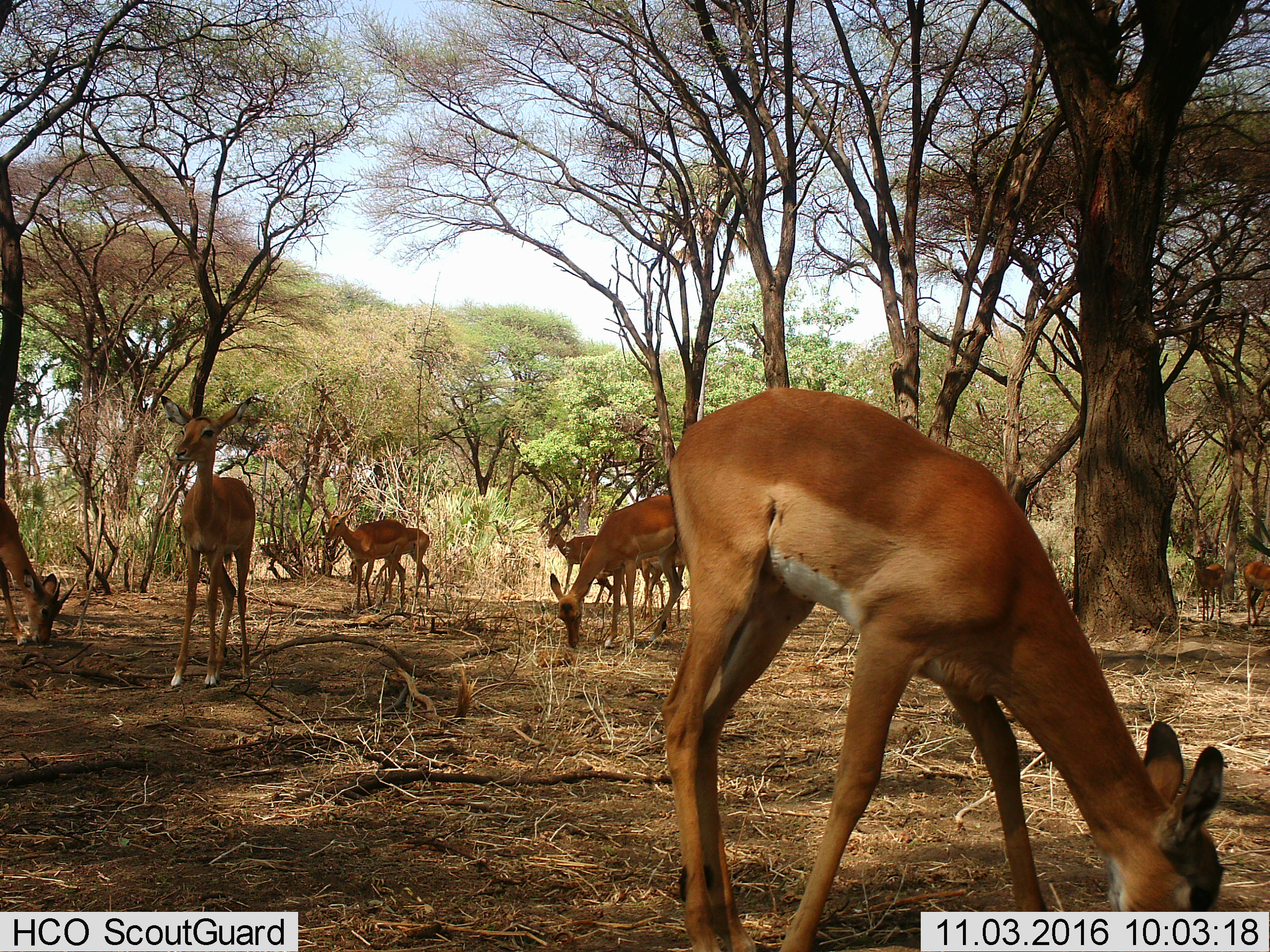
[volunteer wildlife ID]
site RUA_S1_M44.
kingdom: Animalia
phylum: Chordata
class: Mammalia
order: Artiodactyla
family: Bovidae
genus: Aepyceros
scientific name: Aepyceros melampus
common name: impala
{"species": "impala (Aepyceros melampus)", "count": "10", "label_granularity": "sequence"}